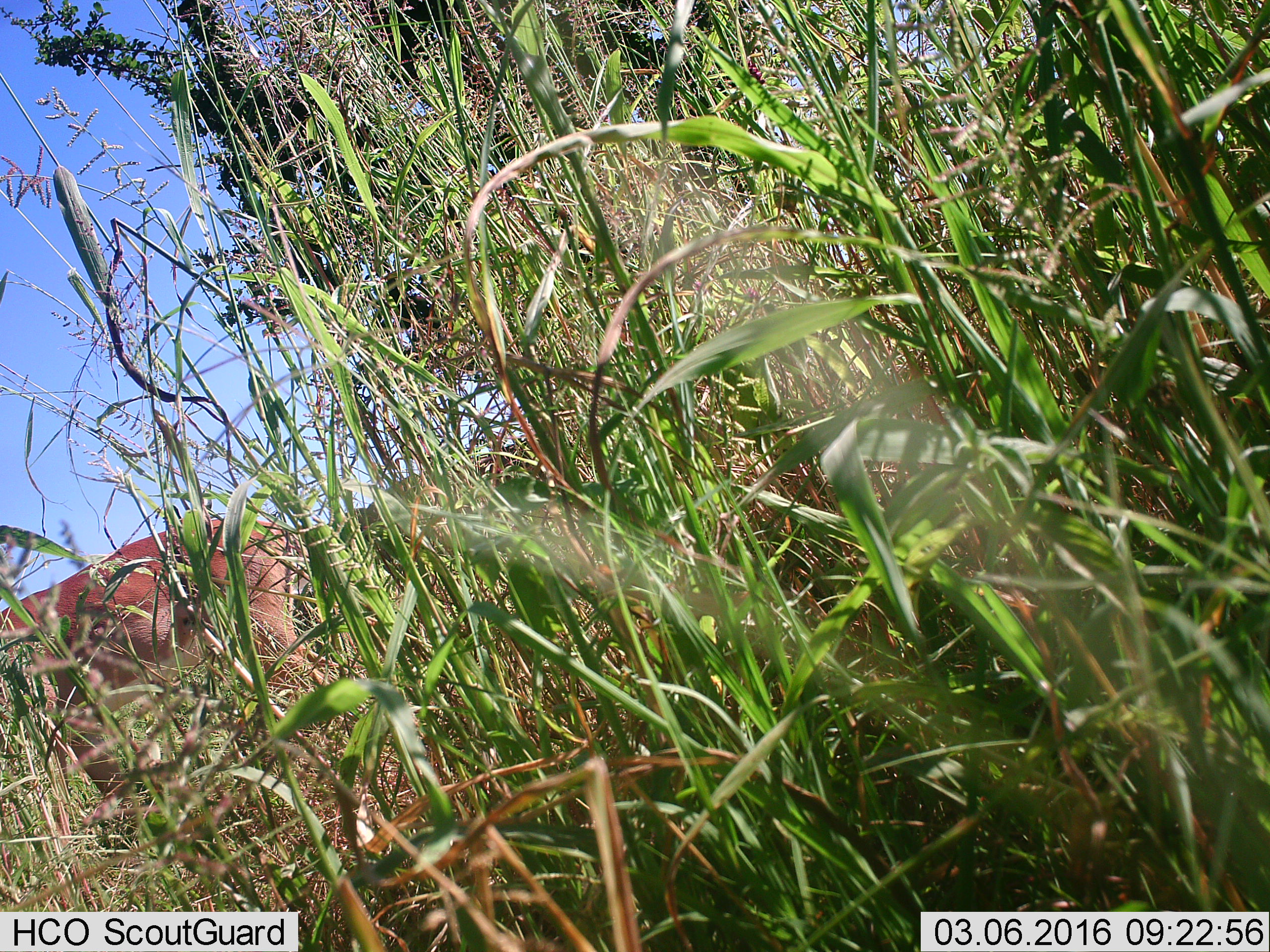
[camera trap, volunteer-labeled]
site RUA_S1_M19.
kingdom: Animalia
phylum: Chordata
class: Mammalia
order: Artiodactyla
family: Bovidae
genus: Aepyceros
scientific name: Aepyceros melampus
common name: impala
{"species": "impala (Aepyceros melampus)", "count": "1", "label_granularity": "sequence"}